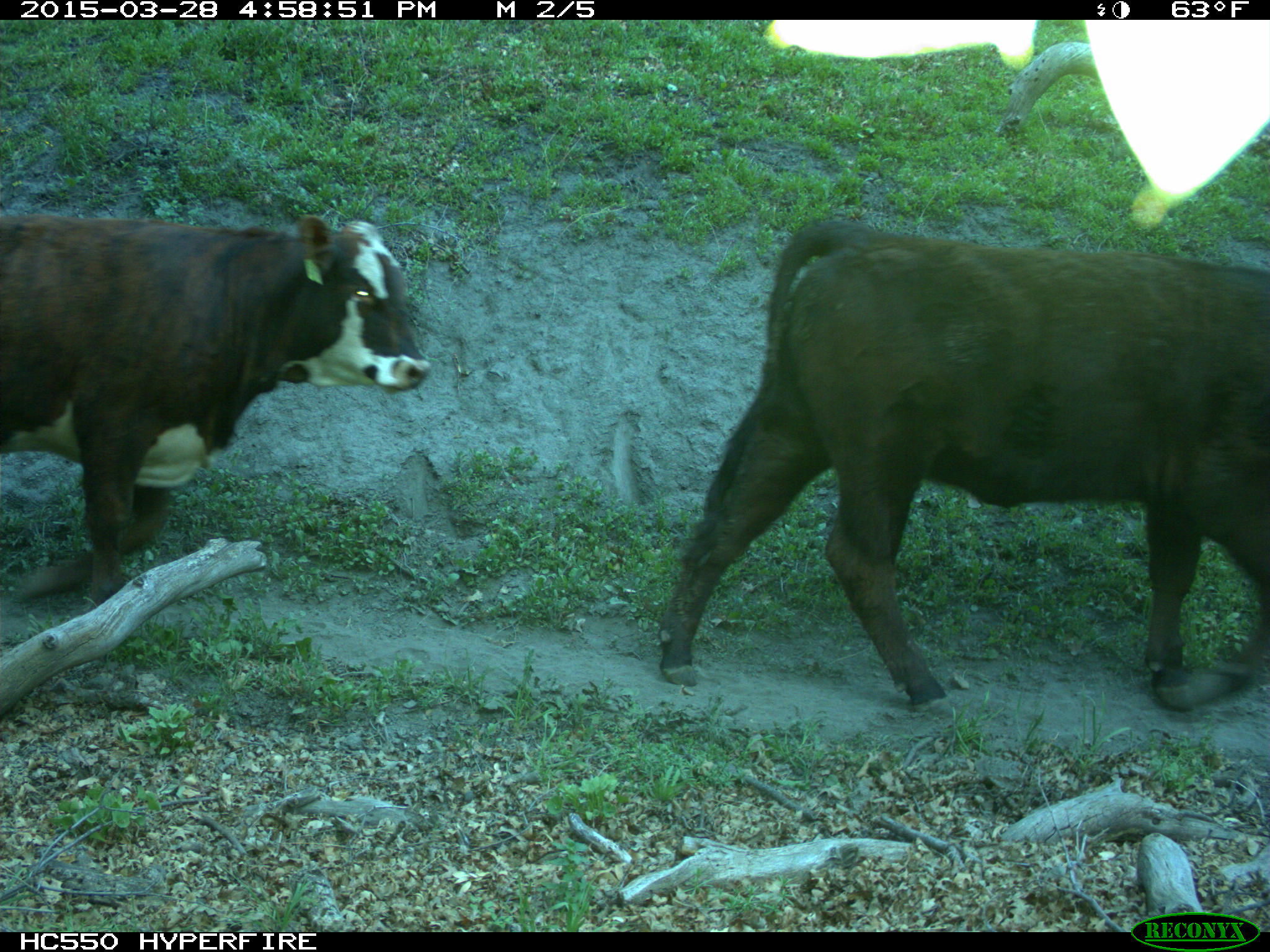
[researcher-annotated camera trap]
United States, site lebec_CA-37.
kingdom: Animalia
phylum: Chordata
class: Mammalia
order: Artiodactyla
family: Bovidae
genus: Bos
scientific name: Bos taurus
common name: domestic cow